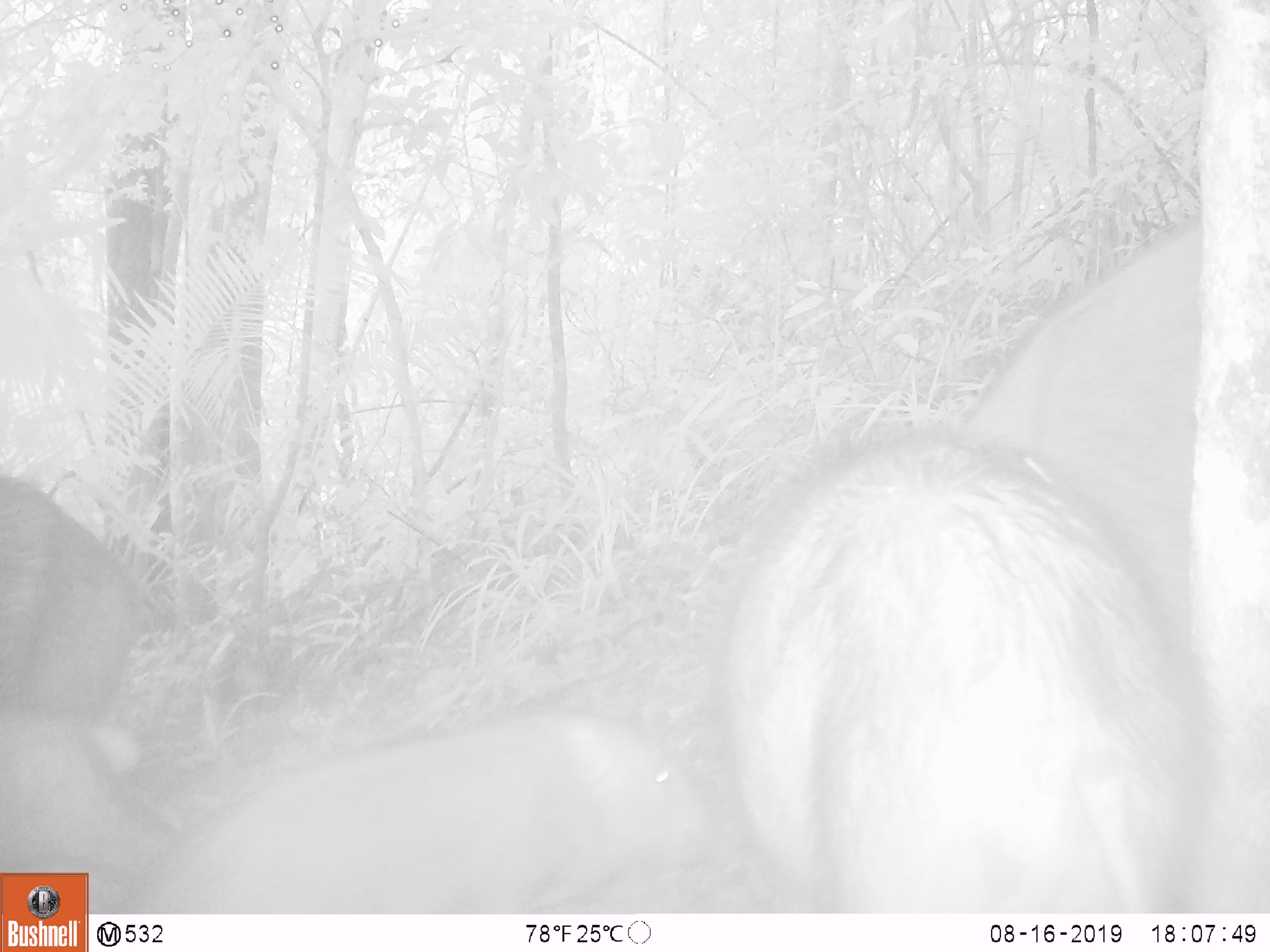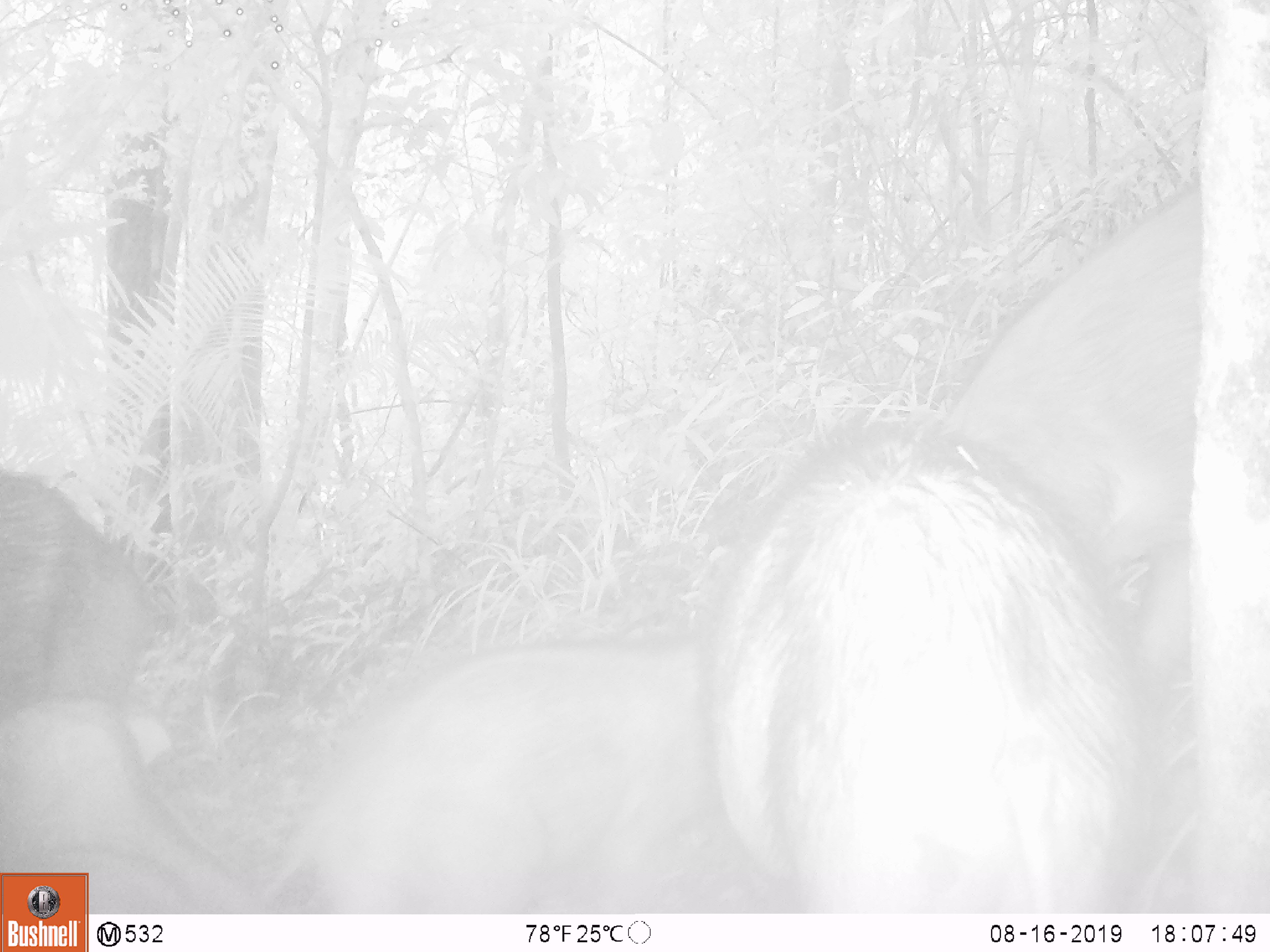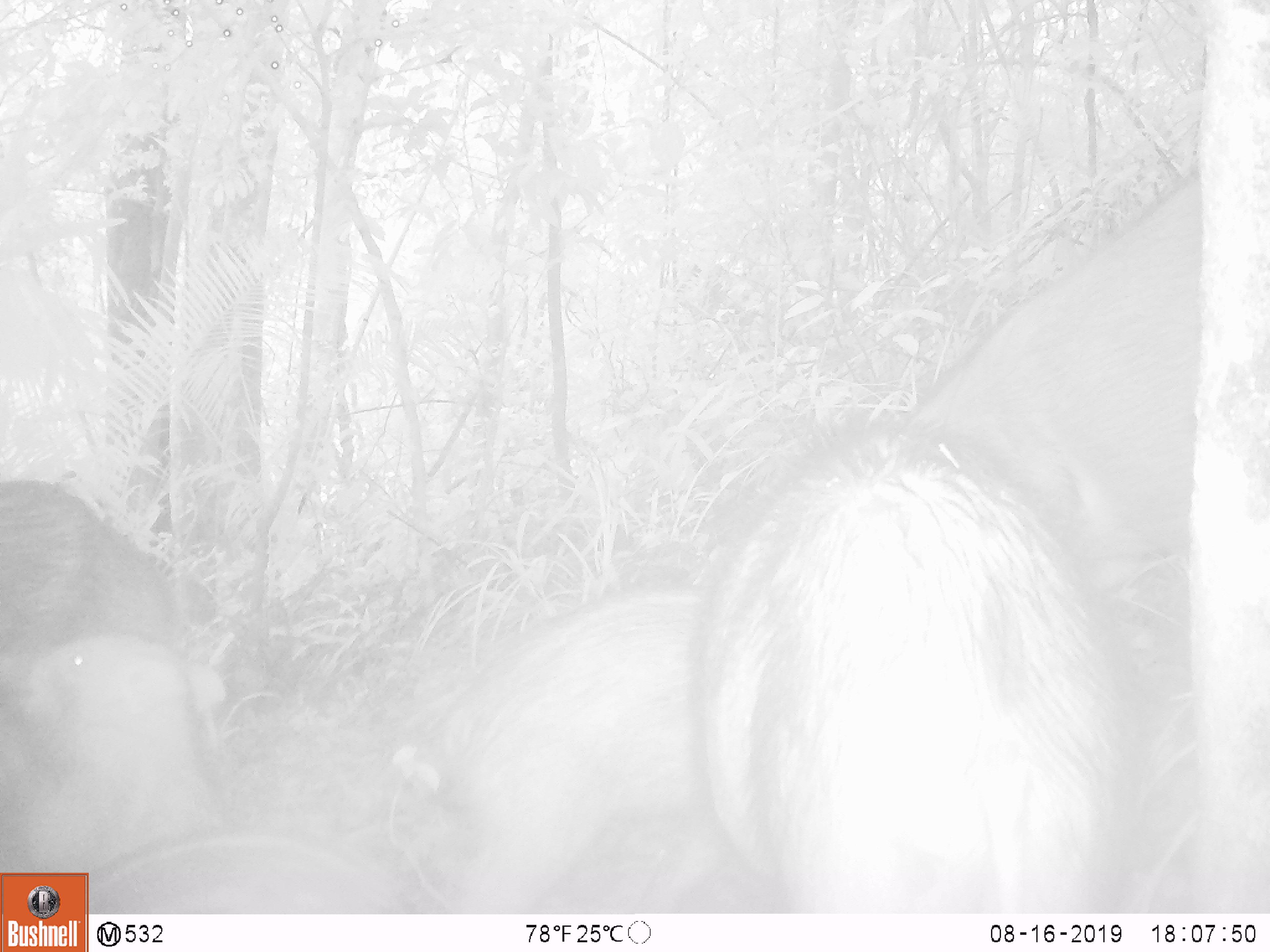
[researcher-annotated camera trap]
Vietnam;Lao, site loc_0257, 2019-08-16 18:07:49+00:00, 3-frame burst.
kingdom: Animalia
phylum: Chordata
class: Mammalia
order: Artiodactyla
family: Suidae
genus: Sus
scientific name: Sus scrofa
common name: eurasian wild pig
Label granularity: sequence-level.